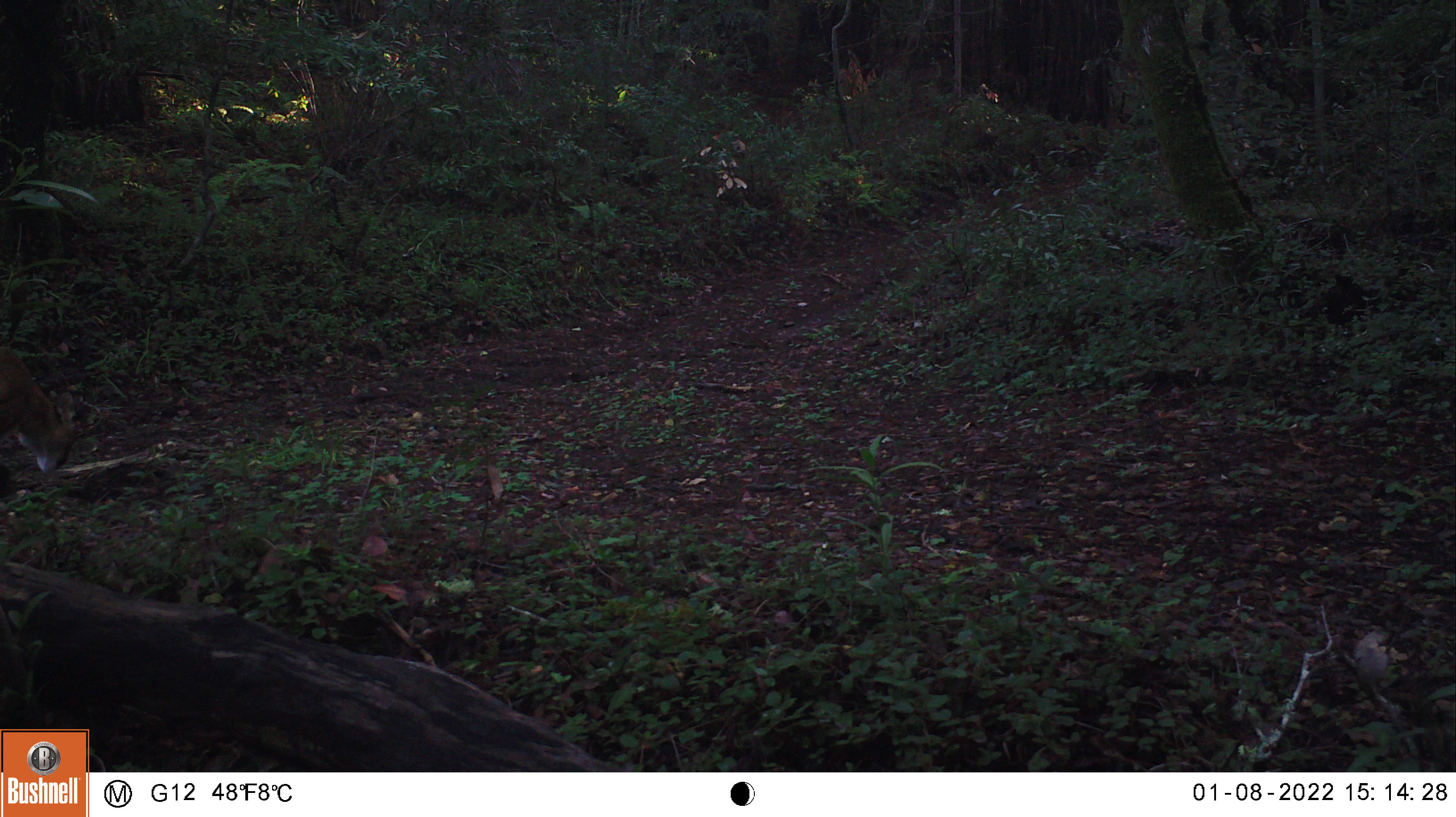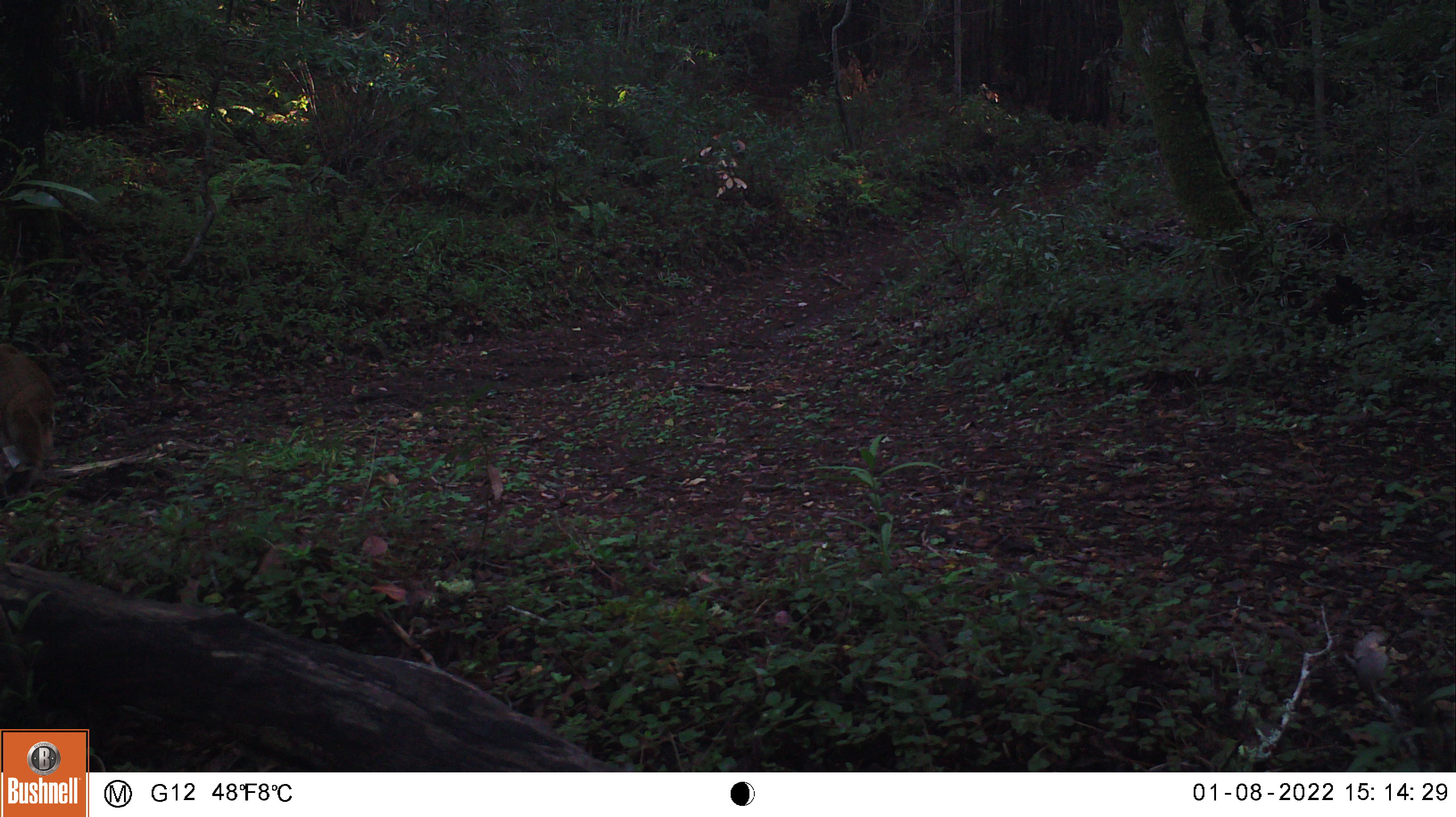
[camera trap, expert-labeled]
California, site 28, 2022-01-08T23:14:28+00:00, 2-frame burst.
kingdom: Animalia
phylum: Chordata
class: Mammalia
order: Carnivora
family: Felidae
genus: Puma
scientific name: Puma concolor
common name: puma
Puma (Puma concolor).